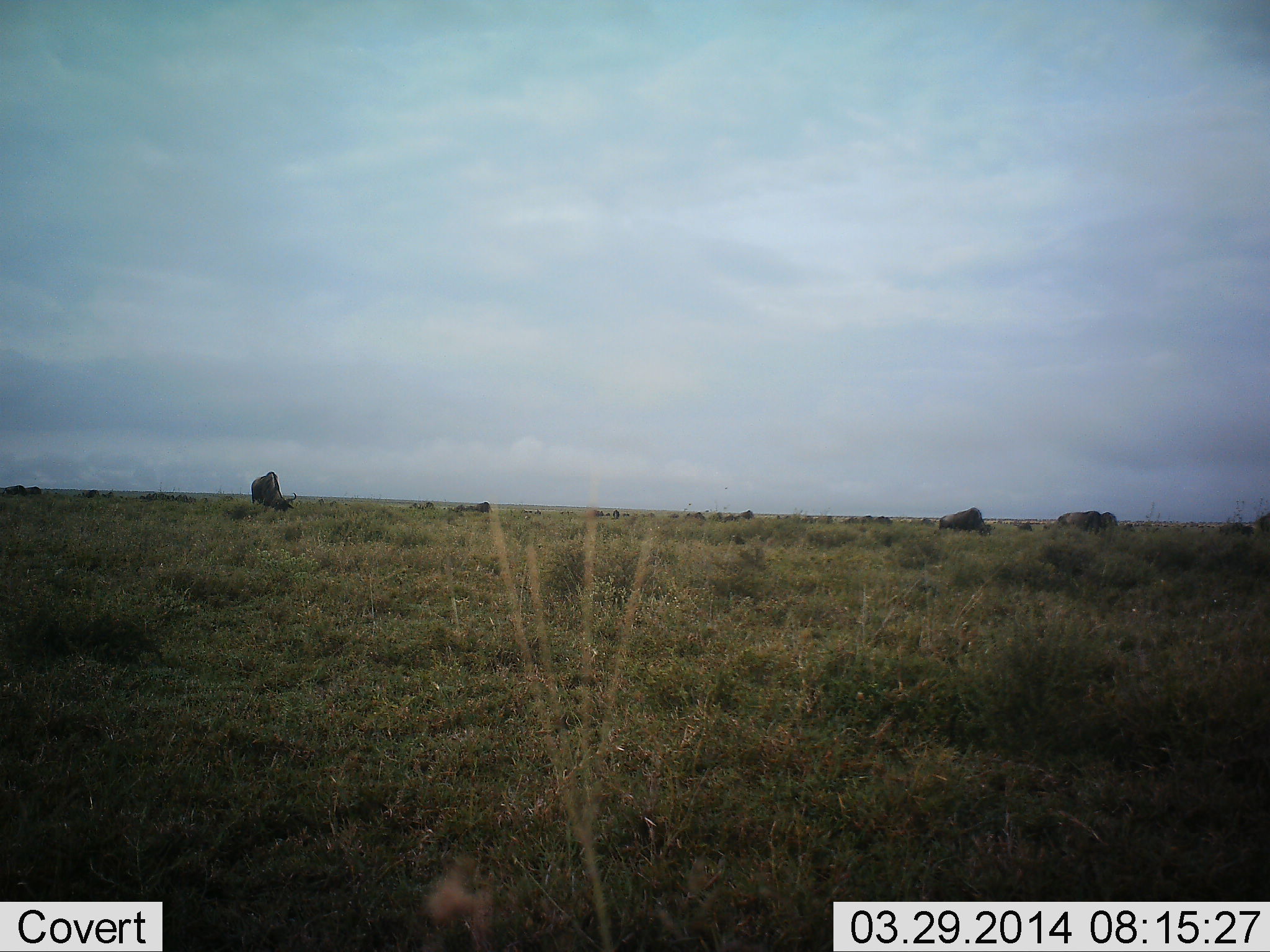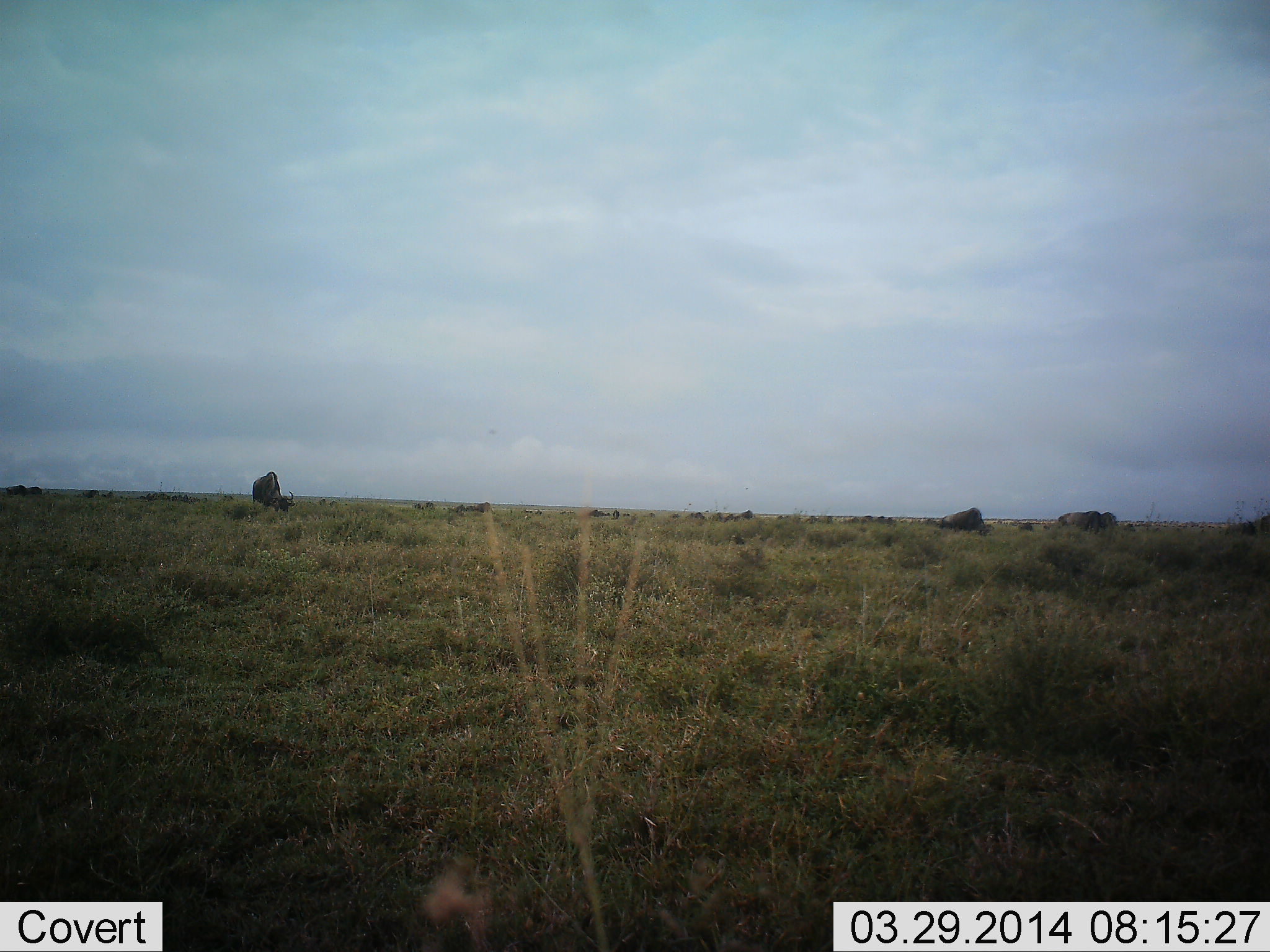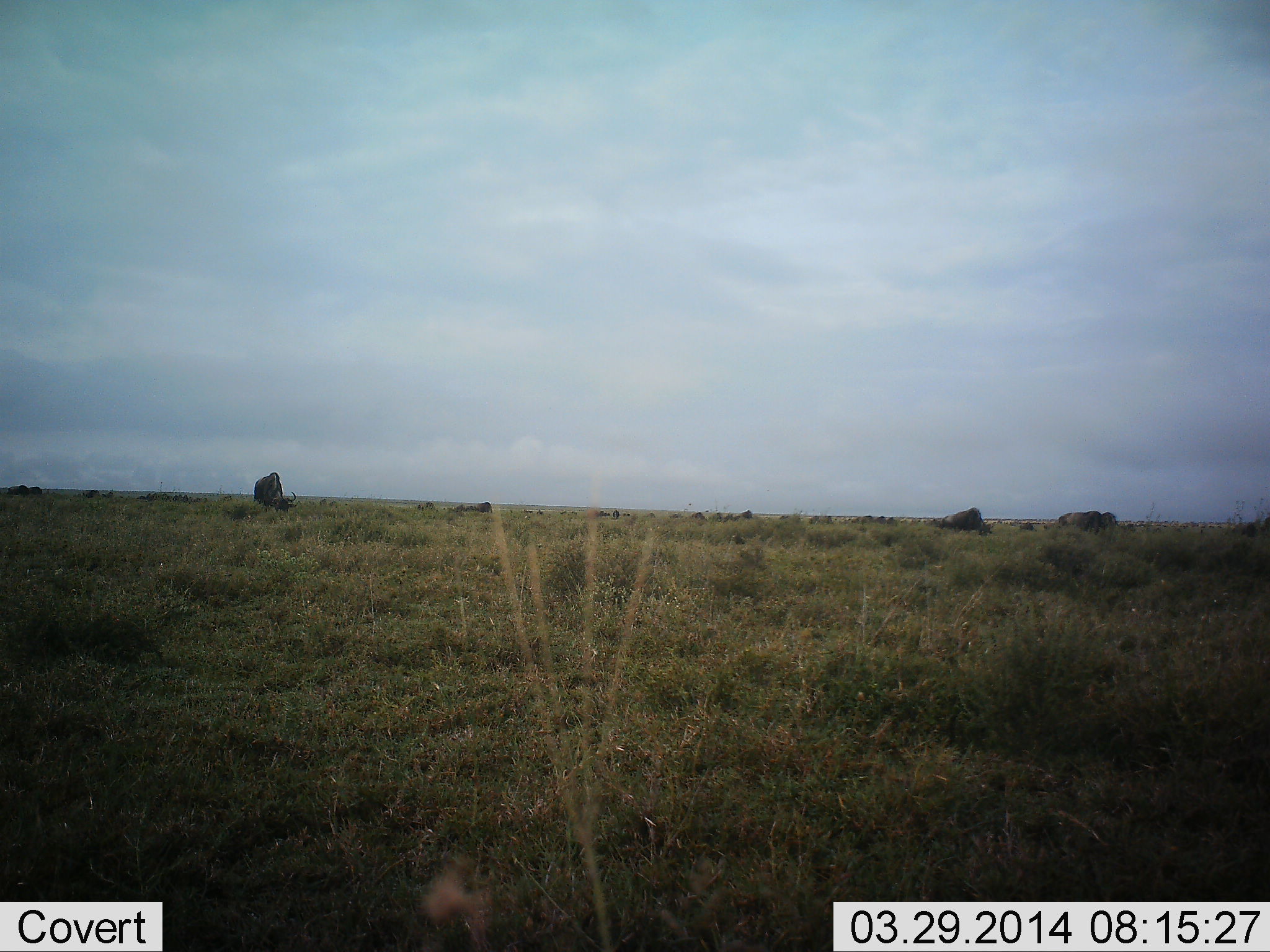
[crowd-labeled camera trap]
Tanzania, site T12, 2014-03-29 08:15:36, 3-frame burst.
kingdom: Animalia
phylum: Chordata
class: Mammalia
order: Artiodactyla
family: Bovidae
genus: Connochaetes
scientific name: Connochaetes taurinus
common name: blue wildebeest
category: wildebeest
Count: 11-50.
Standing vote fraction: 50%.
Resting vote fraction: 10%.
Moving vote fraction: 40%.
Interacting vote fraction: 0%.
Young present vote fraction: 0%.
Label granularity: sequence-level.